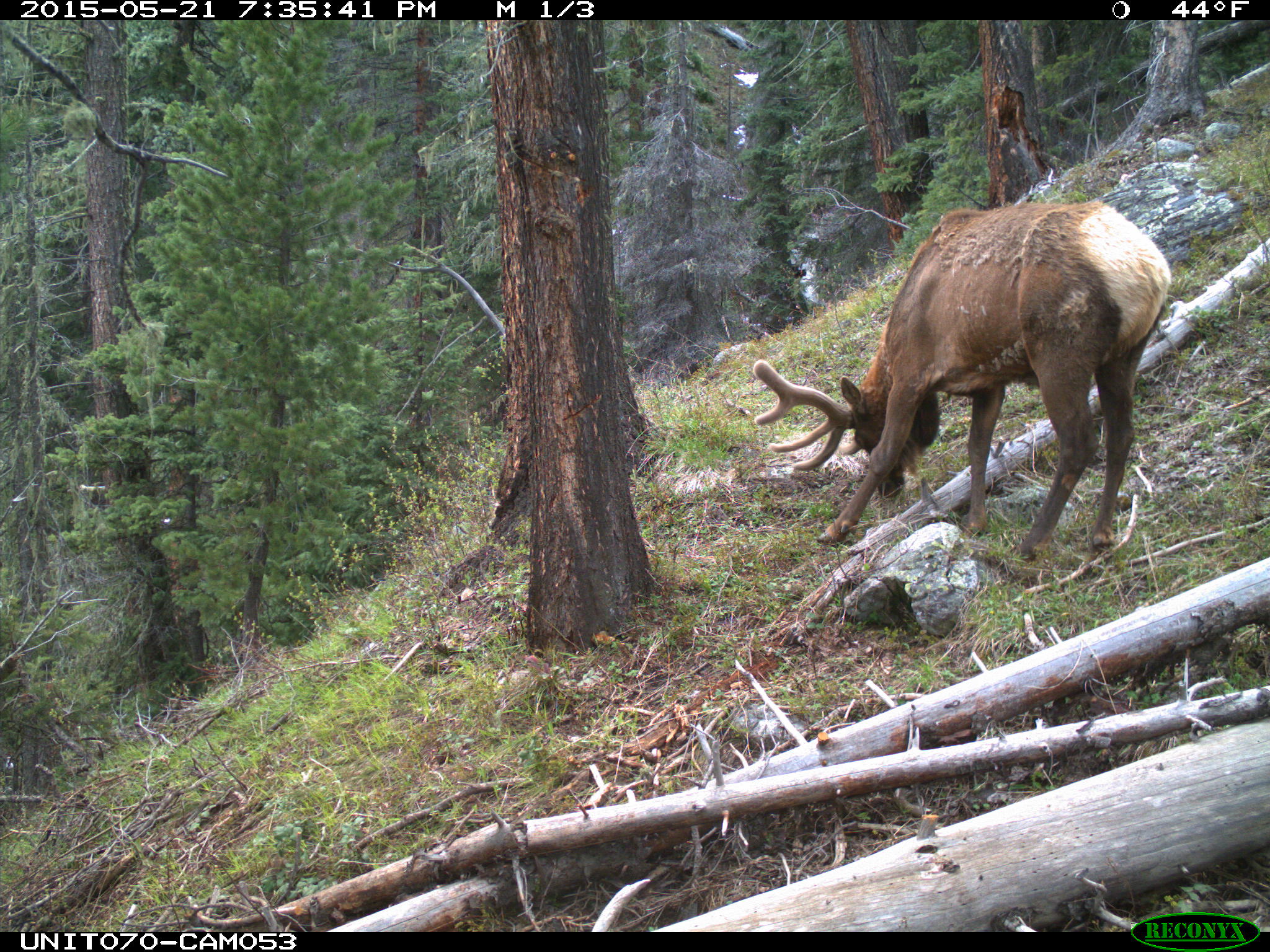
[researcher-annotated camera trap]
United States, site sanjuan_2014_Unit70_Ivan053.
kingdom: Animalia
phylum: Chordata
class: Mammalia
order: Artiodactyla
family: Cervidae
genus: Cervus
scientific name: Cervus elaphus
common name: red deer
Cervus elaphus (red deer).